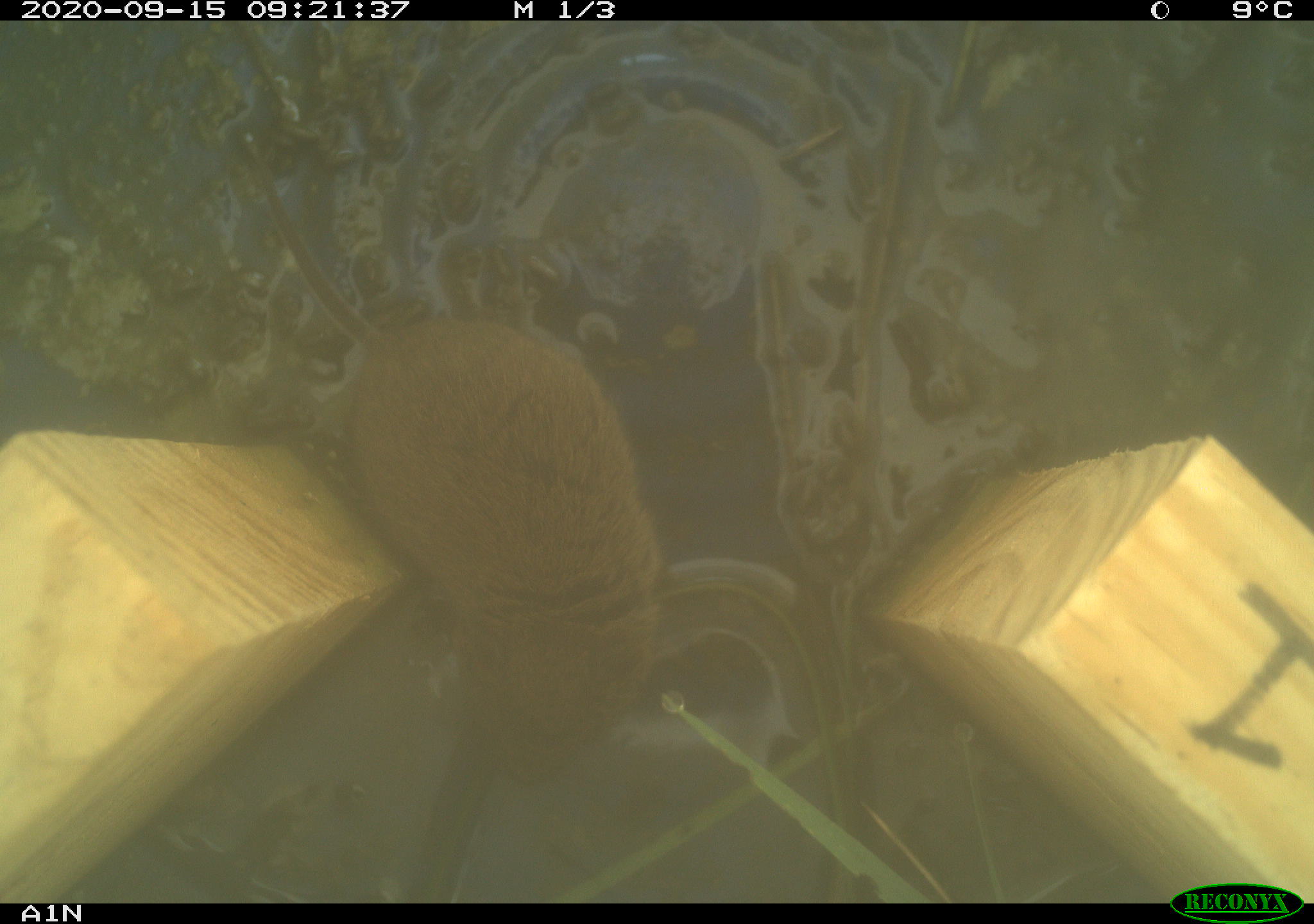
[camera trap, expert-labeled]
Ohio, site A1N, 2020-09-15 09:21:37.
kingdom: Animalia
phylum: Chordata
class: Mammalia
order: Rodentia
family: Cricetidae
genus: Microtus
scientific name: Microtus pennsylvanicus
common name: meadow vole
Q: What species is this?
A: Meadow vole (Microtus pennsylvanicus).